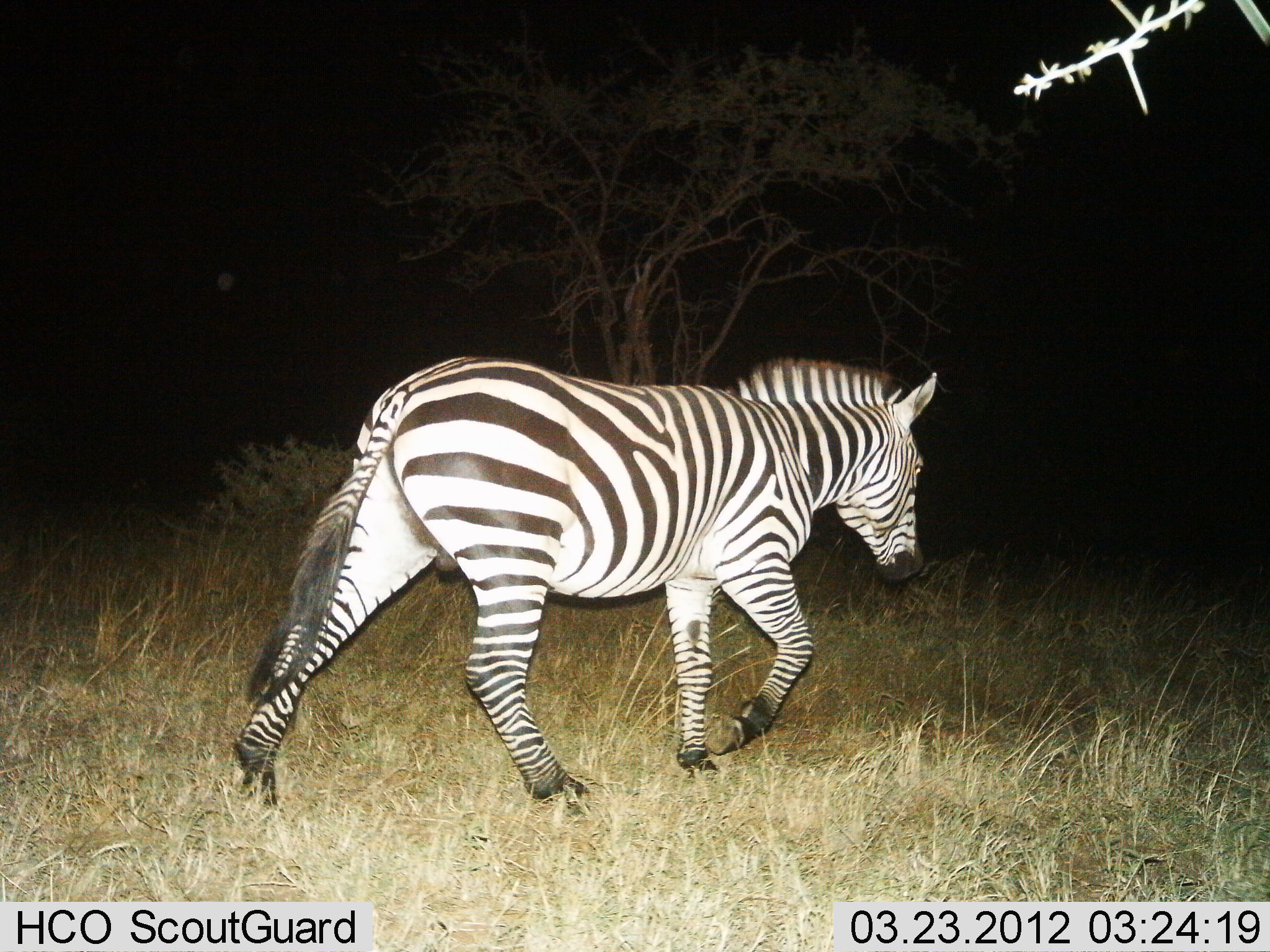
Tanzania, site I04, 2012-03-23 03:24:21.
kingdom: Animalia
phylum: Chordata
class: Mammalia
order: Perissodactyla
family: Equidae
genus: Equus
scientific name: Equus quagga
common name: plains zebra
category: zebra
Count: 1.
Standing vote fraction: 0%.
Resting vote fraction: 0%.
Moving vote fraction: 100%.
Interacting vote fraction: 0%.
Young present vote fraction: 0%.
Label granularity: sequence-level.